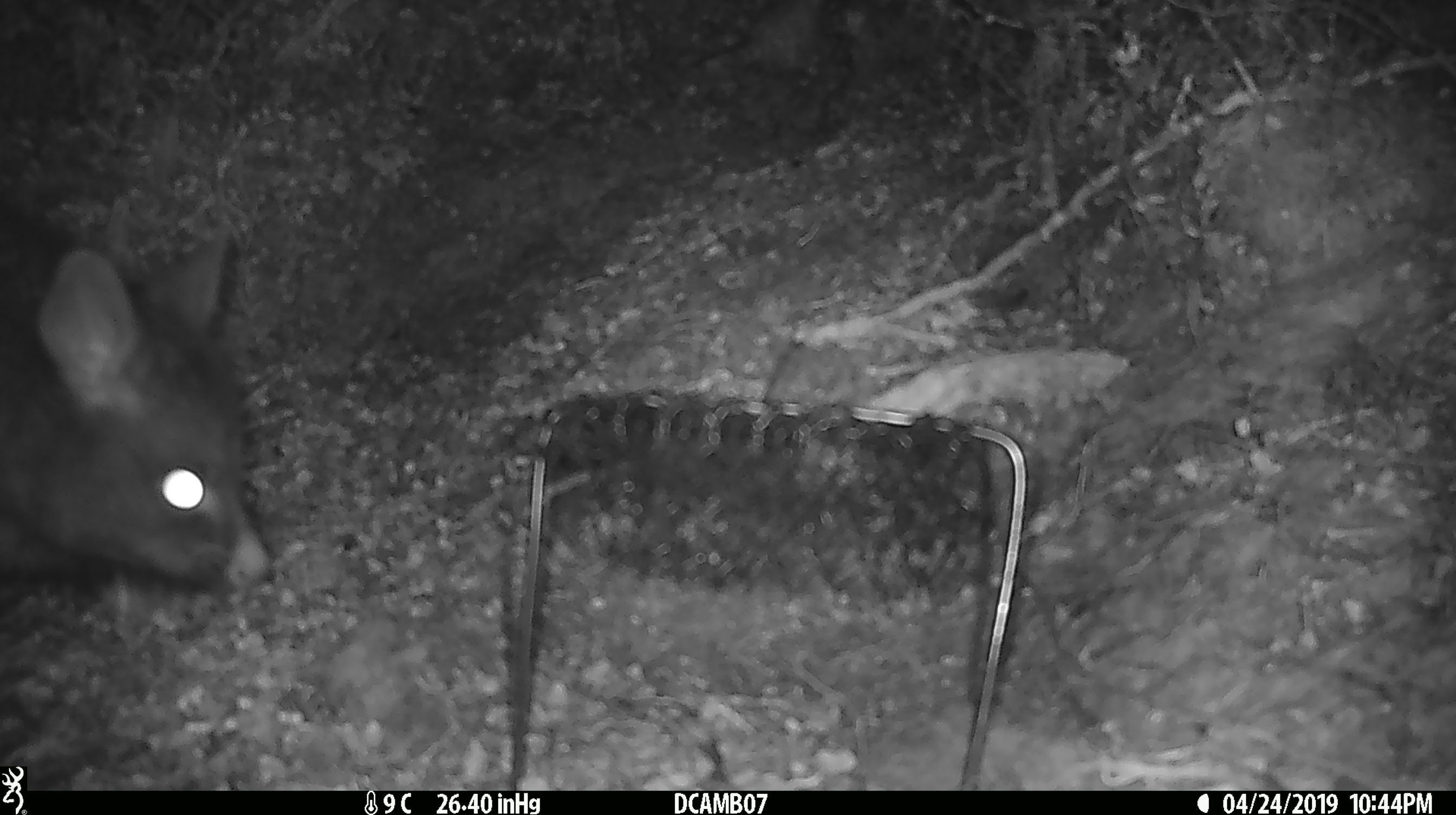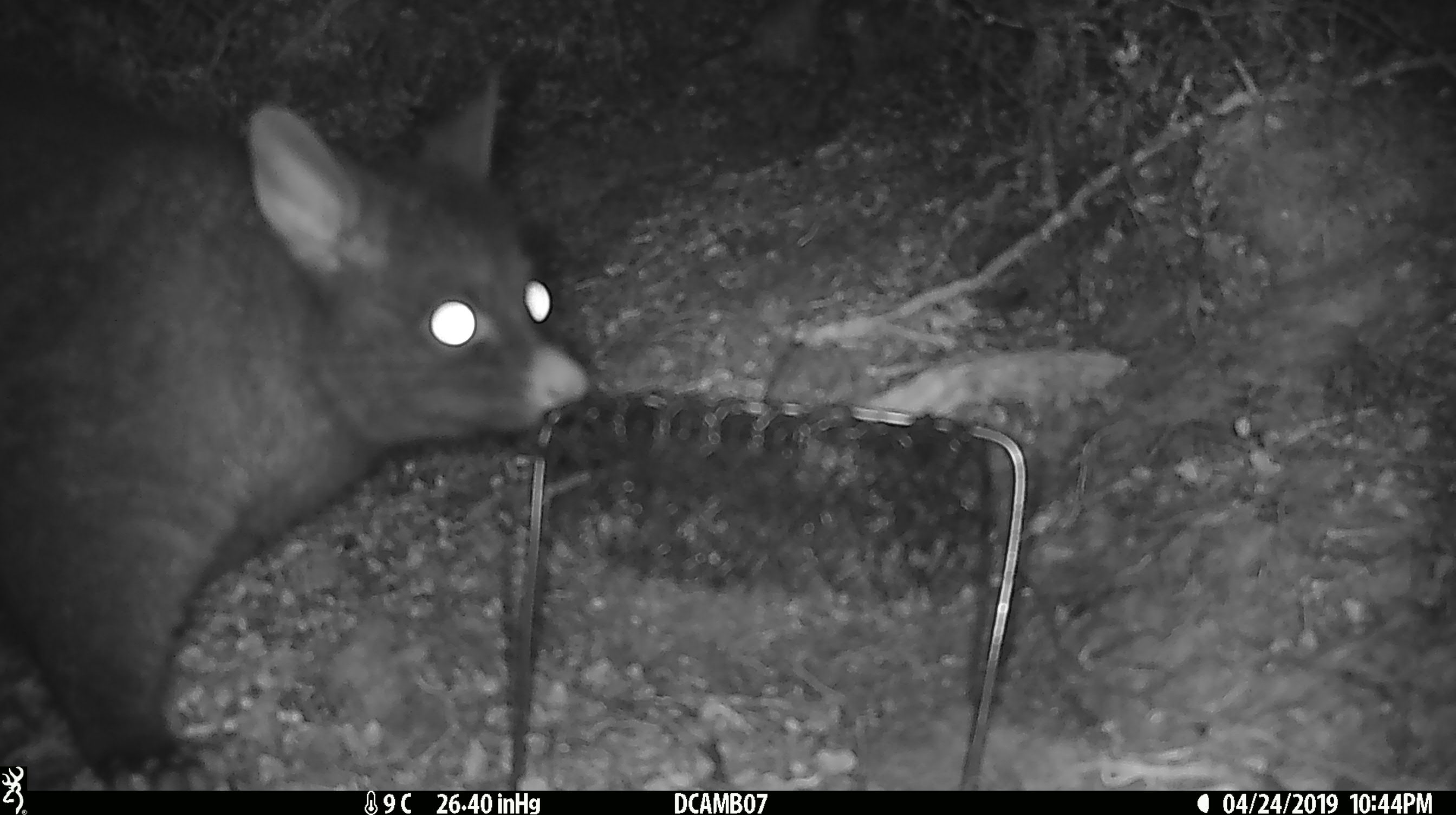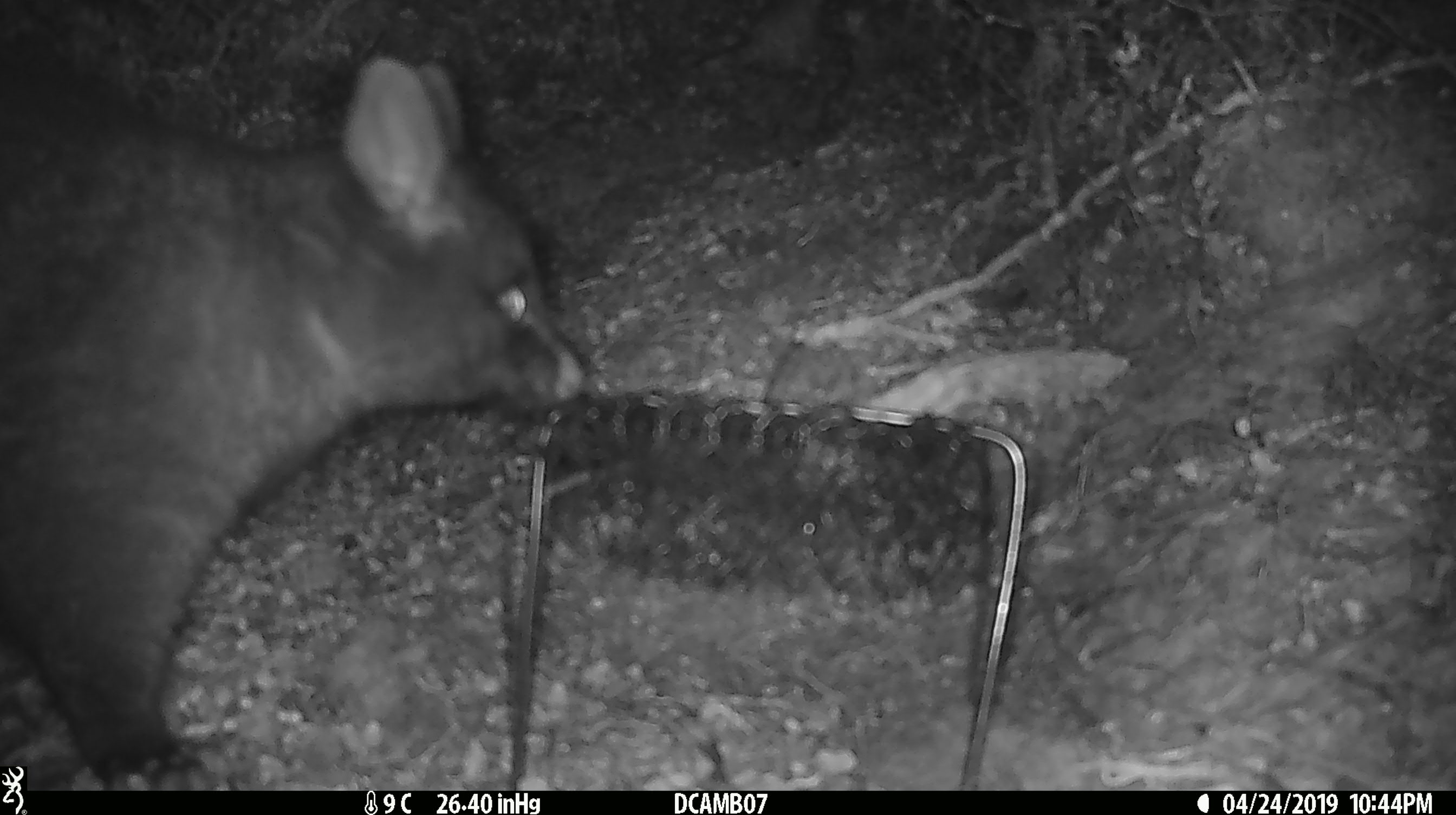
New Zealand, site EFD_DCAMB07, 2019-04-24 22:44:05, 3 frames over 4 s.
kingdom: Animalia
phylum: Chordata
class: Mammalia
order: Diprotodontia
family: Phalangeridae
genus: Trichosurus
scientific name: Trichosurus vulpecula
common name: common brushtail possum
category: possum